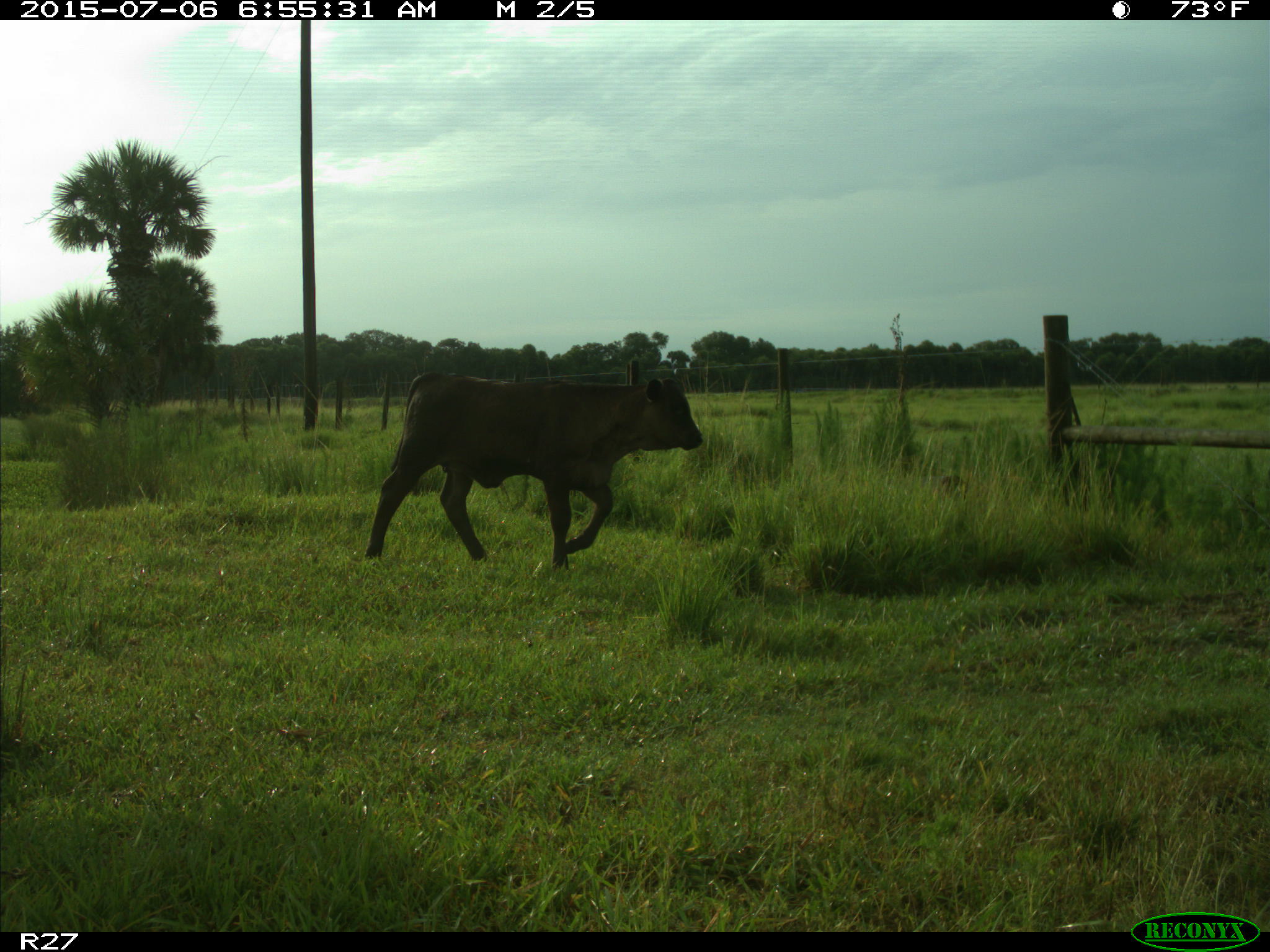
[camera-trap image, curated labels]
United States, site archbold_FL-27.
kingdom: Animalia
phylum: Chordata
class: Mammalia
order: Artiodactyla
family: Bovidae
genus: Bos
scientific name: Bos taurus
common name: domestic cow